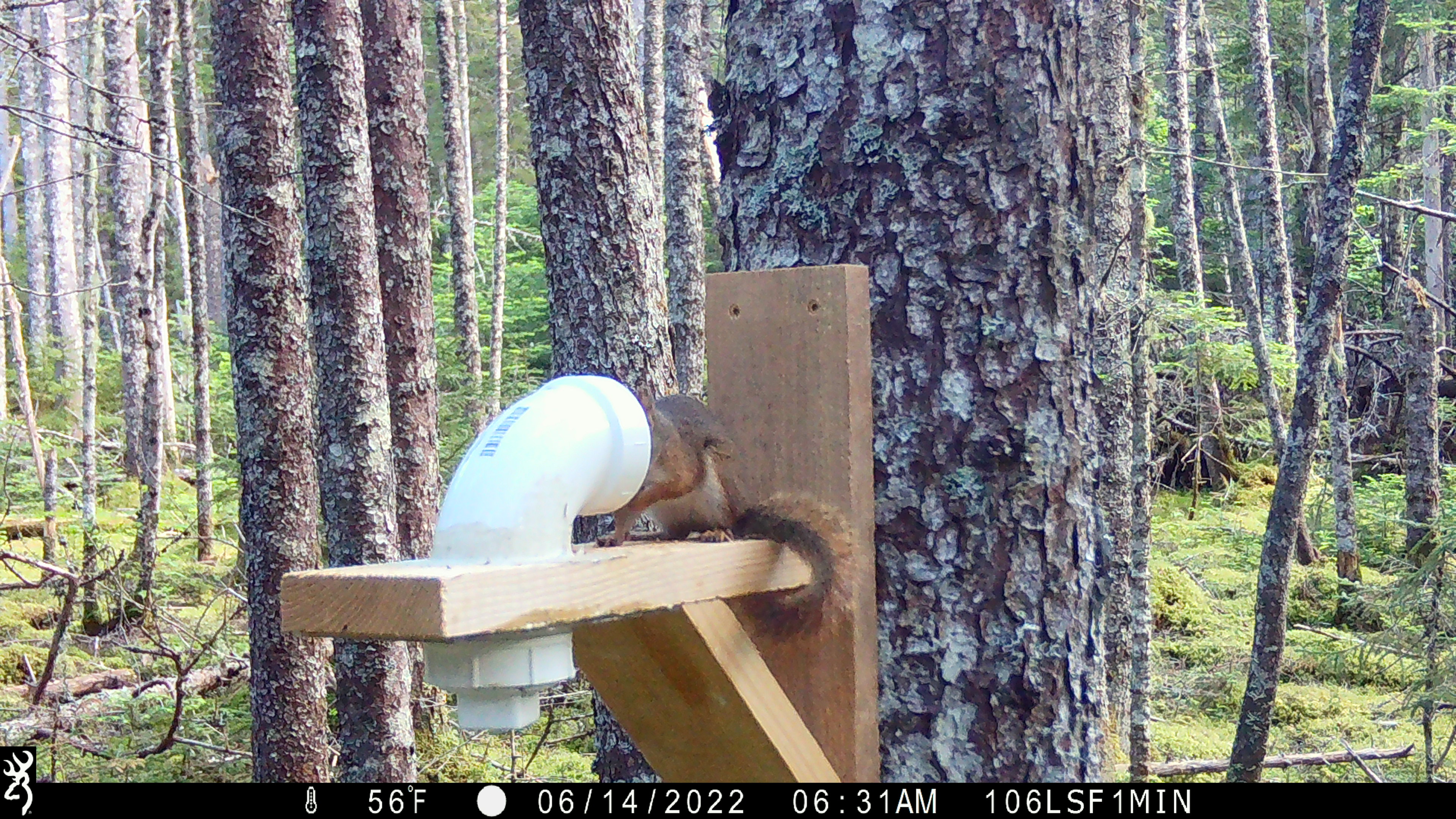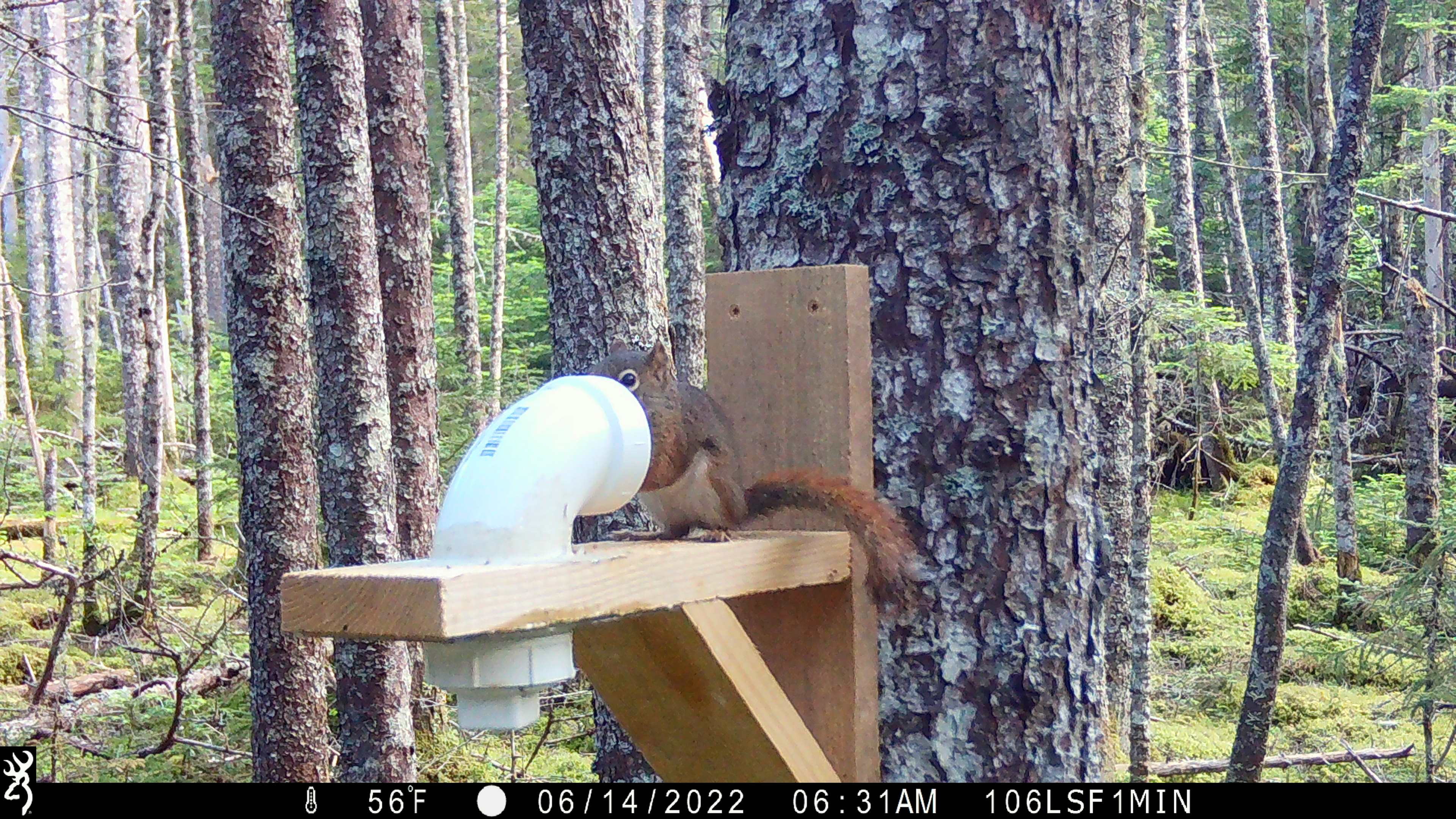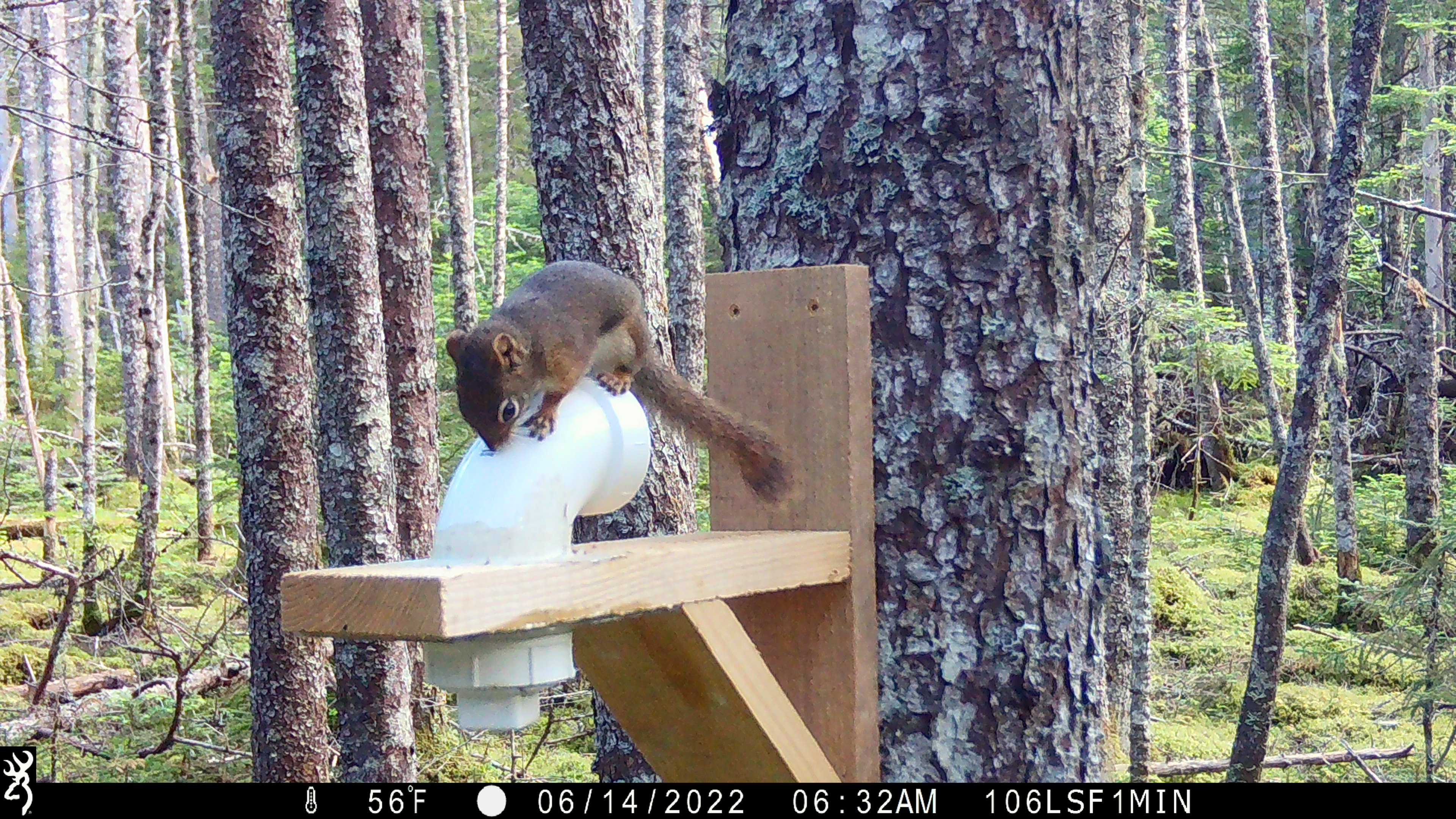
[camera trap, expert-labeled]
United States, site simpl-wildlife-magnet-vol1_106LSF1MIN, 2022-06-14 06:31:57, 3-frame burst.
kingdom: Animalia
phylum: Chordata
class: Mammalia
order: Rodentia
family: Sciuridae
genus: Tamiasciurus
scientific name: Tamiasciurus hudsonicus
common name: red squirrel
Red squirrel (Tamiasciurus hudsonicus).